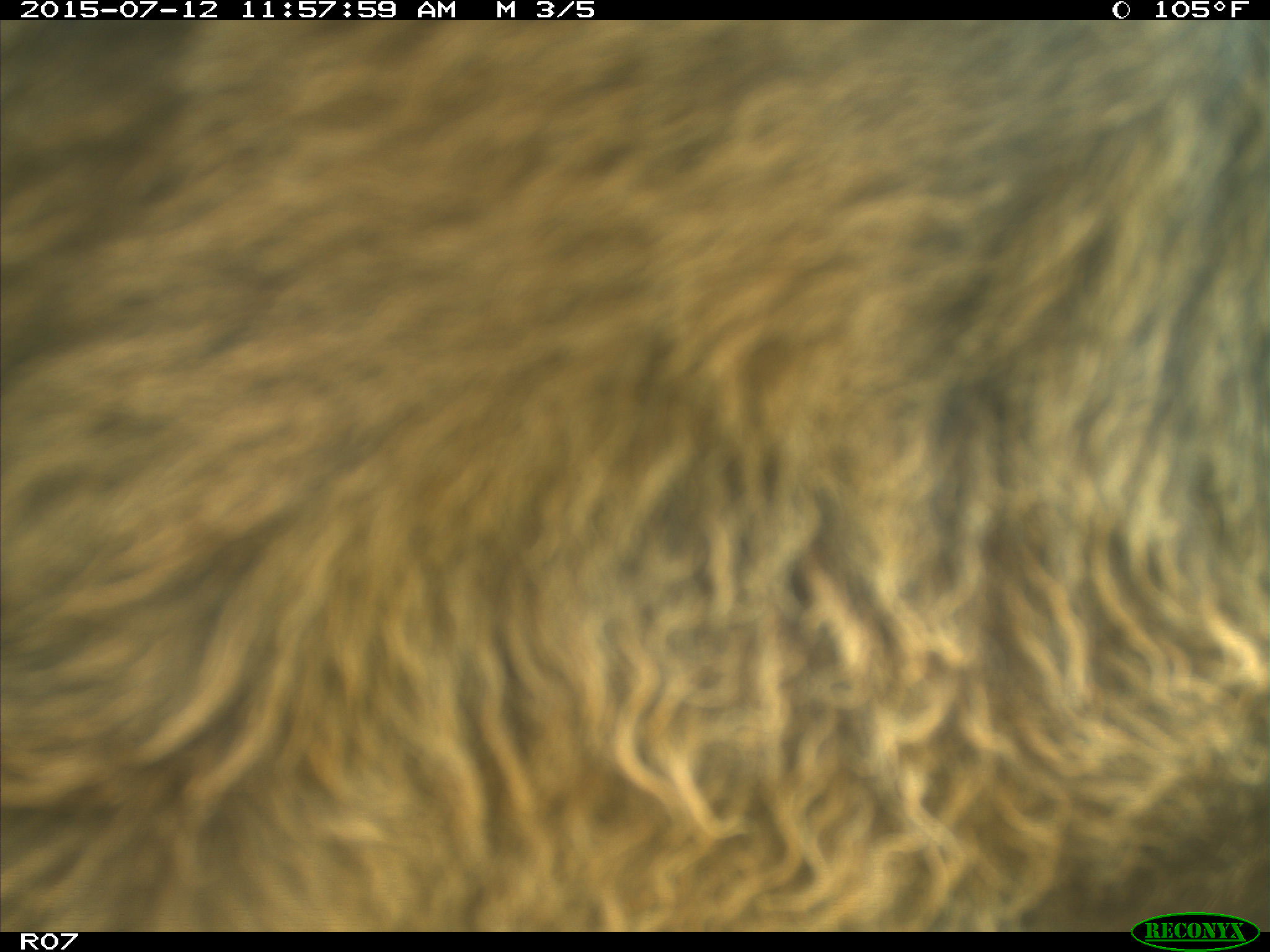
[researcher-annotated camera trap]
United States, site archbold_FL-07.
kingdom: Animalia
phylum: Chordata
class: Mammalia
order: Artiodactyla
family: Bovidae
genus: Bos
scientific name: Bos taurus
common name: domestic cow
Bos taurus (domestic cow).